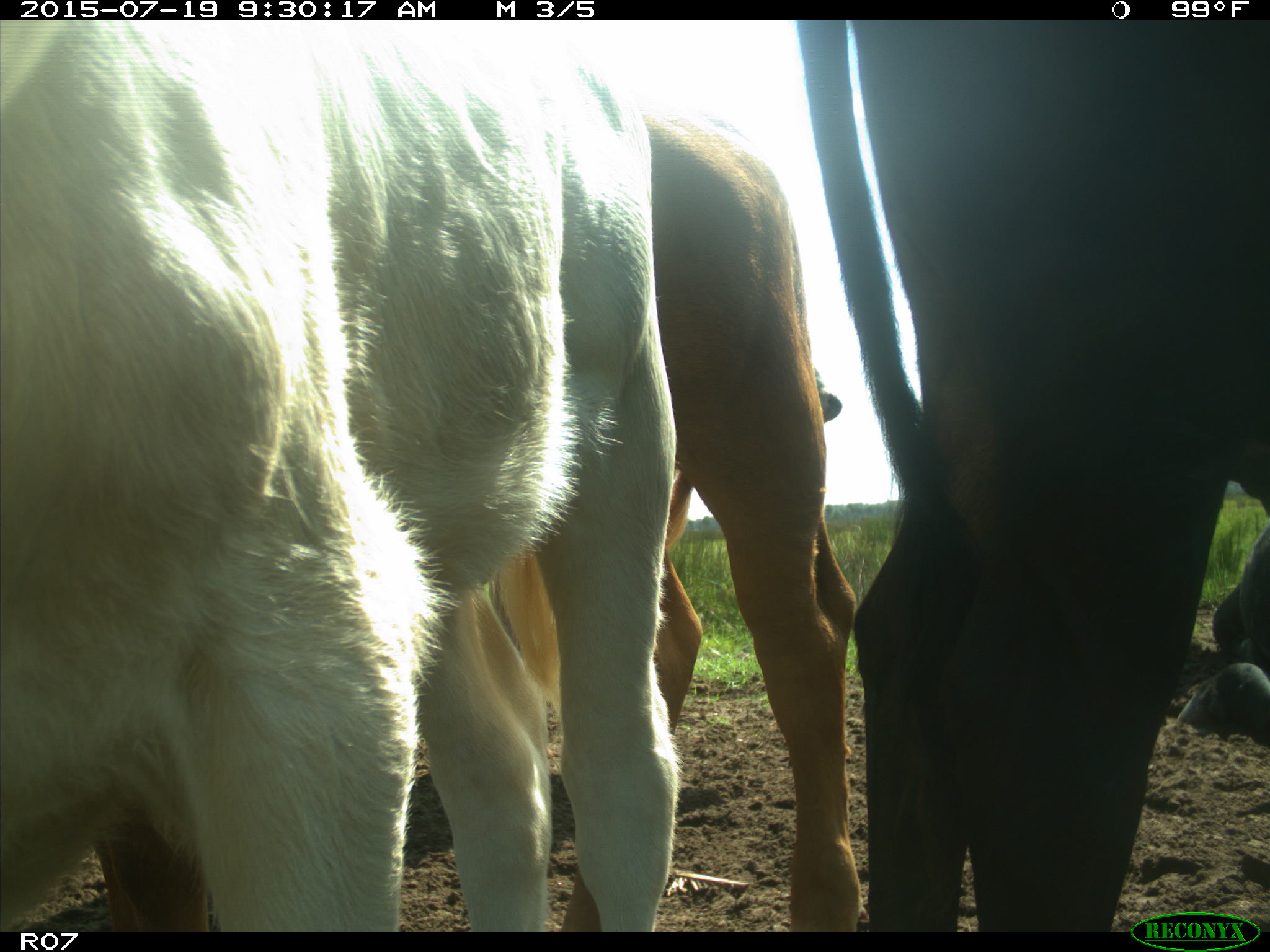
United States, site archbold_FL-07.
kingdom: Animalia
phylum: Chordata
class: Mammalia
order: Artiodactyla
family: Bovidae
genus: Bos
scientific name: Bos taurus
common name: domestic cow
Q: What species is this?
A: Bos taurus (domestic cow).